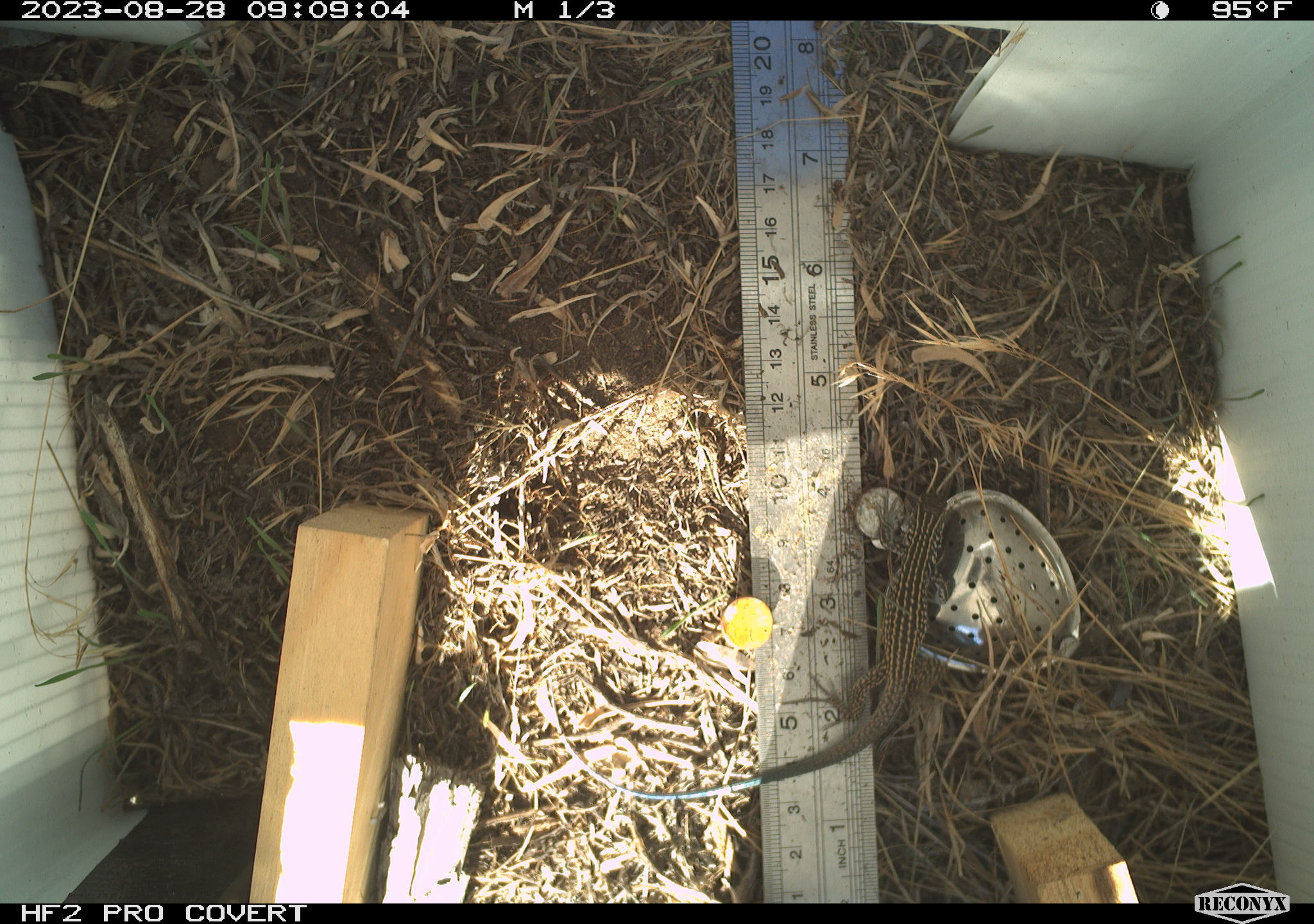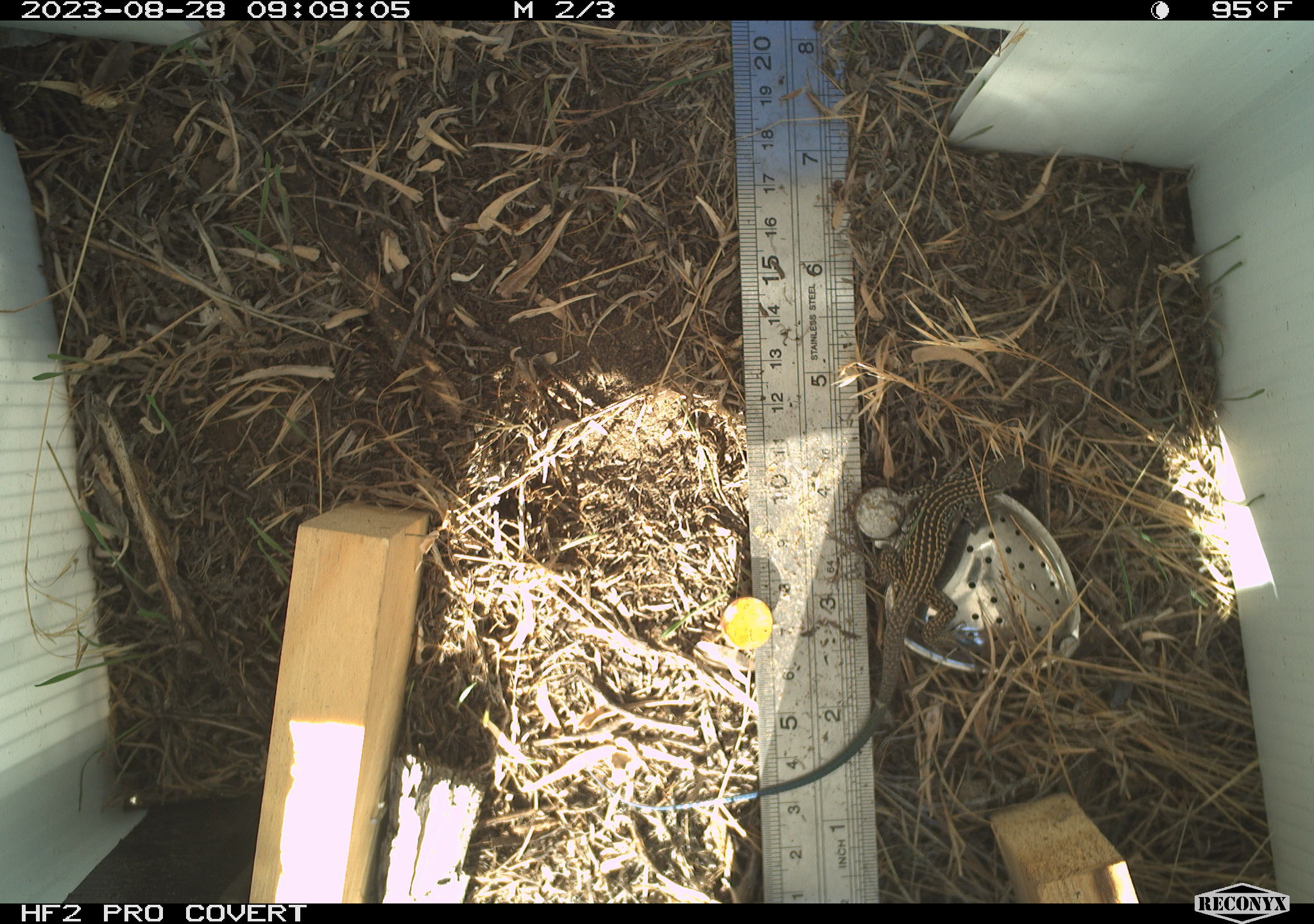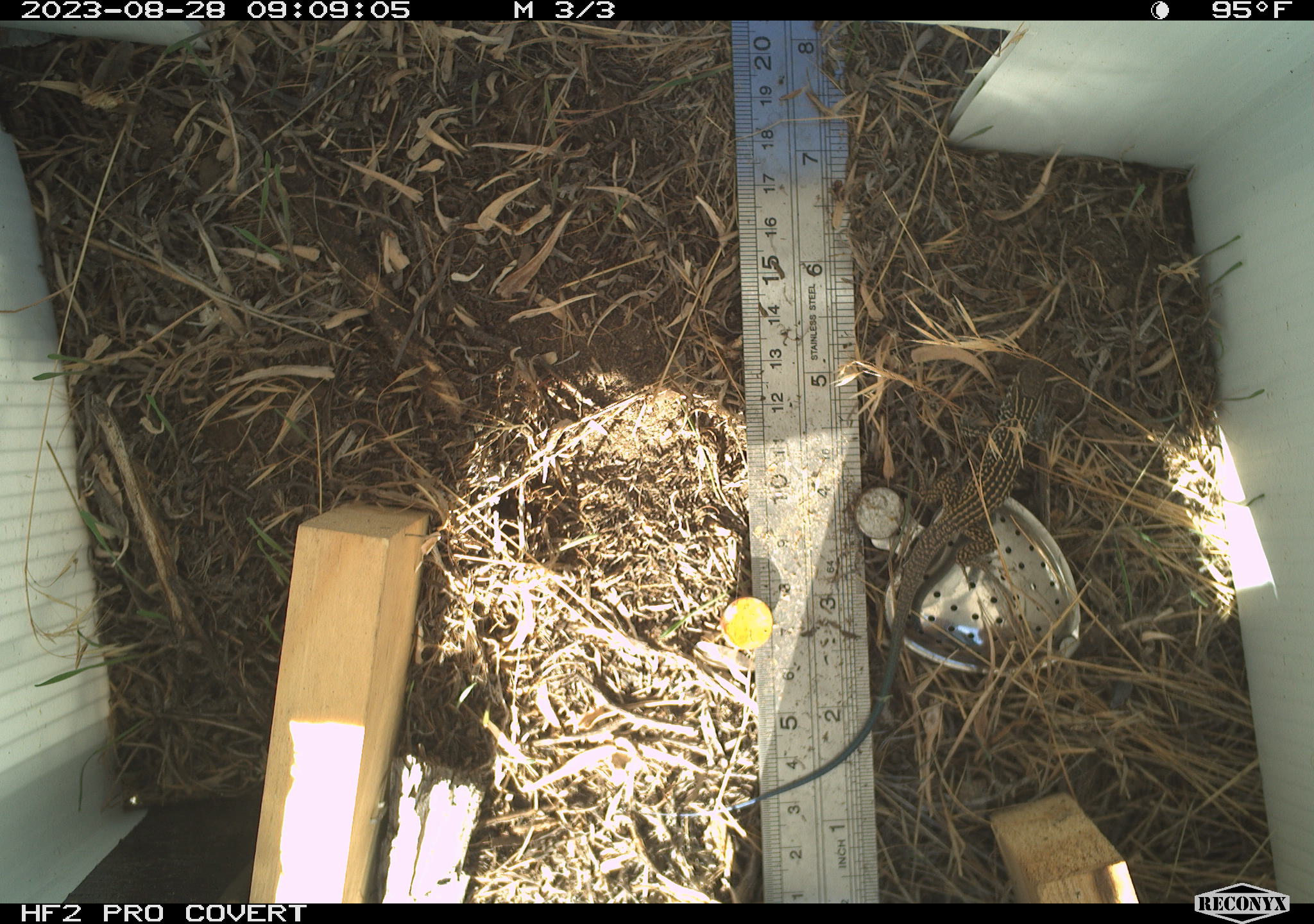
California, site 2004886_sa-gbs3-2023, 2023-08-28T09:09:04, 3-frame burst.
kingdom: Animalia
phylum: Chordata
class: Reptilia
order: Squamata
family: Teiidae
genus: Aspidoscelis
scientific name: Aspidoscelis tigris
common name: western whiptail